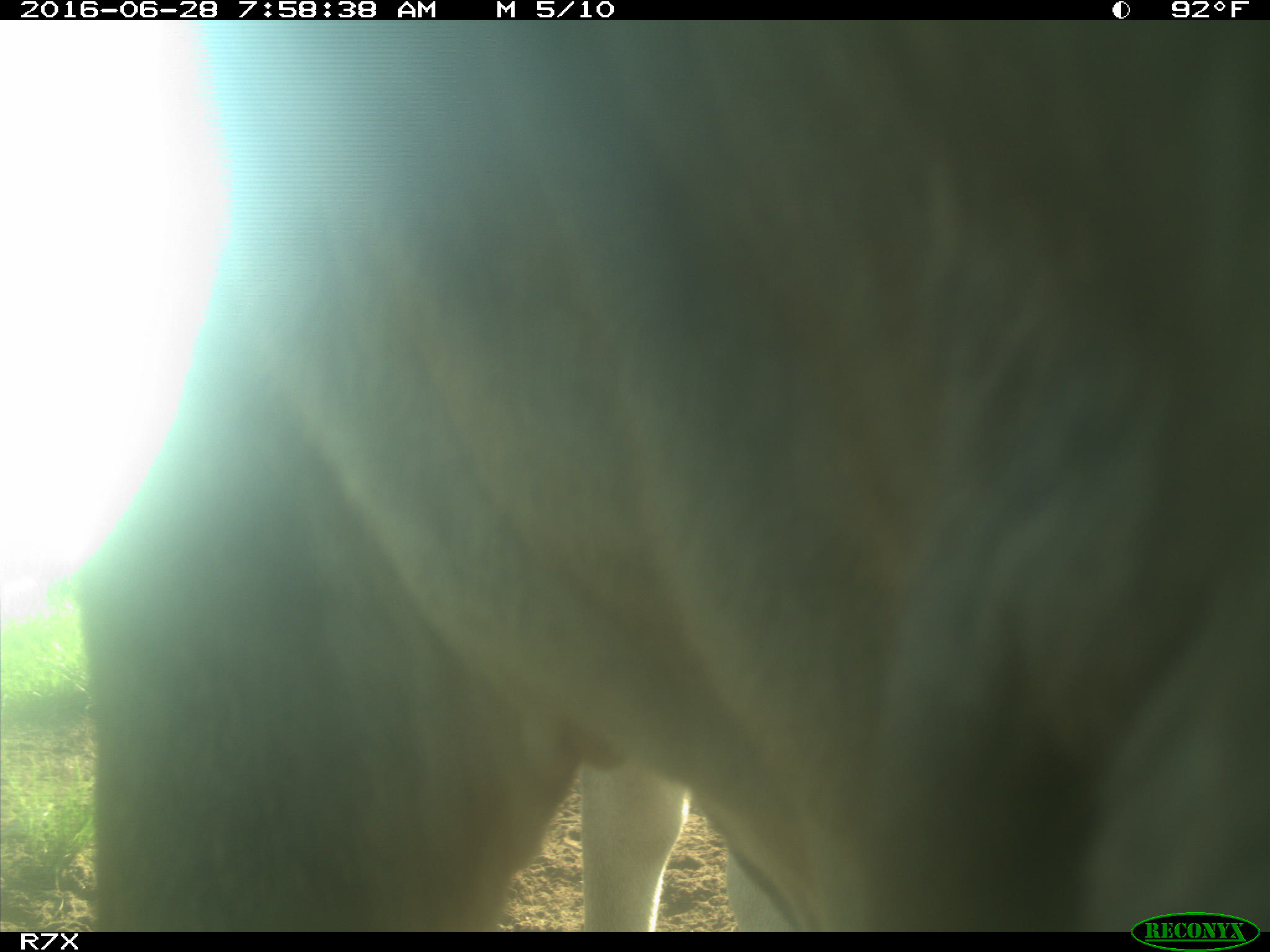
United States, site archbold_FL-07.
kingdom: Animalia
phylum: Chordata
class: Mammalia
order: Artiodactyla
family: Bovidae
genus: Bos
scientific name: Bos taurus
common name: domestic cow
Bos taurus (domestic cow).